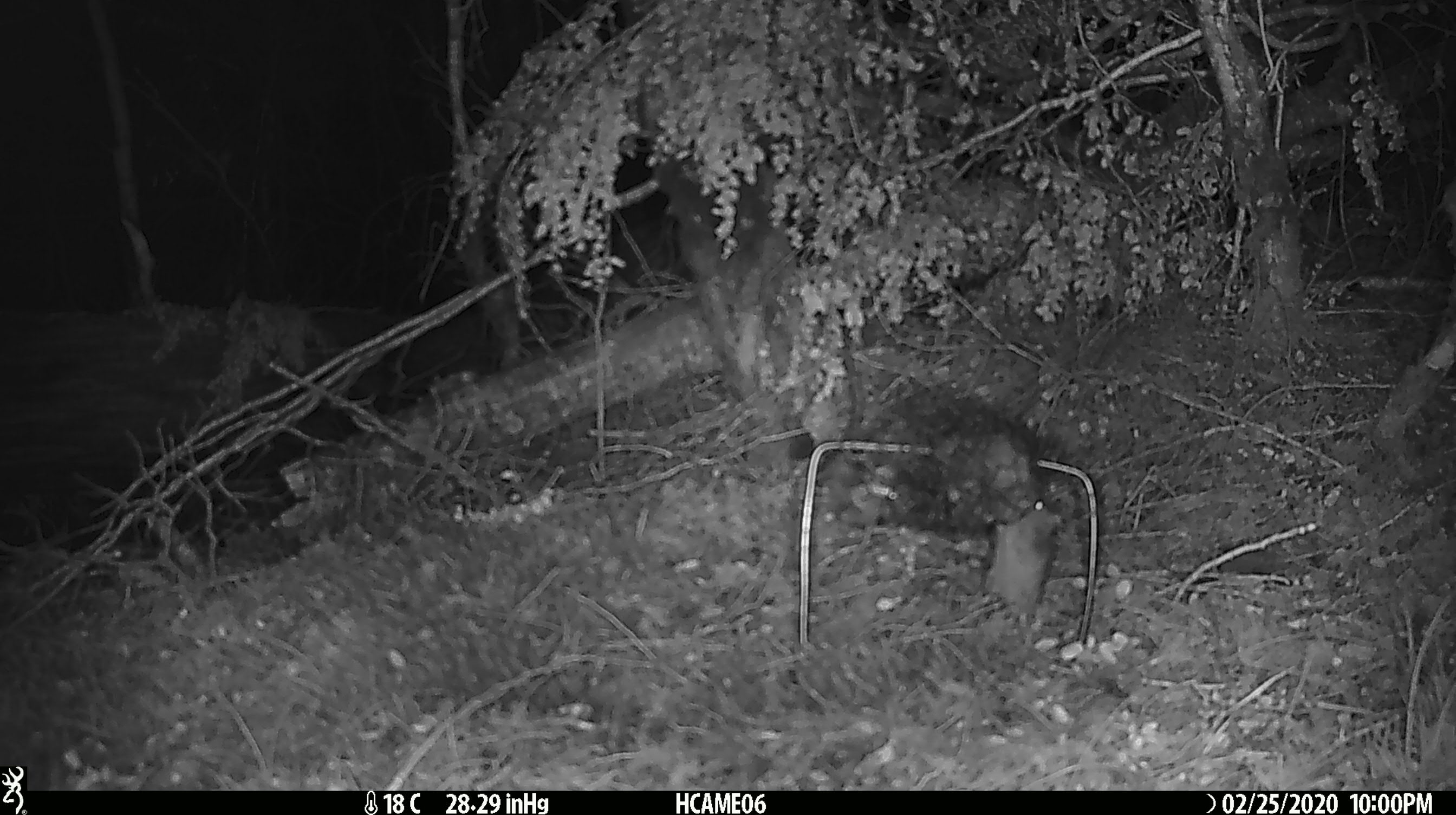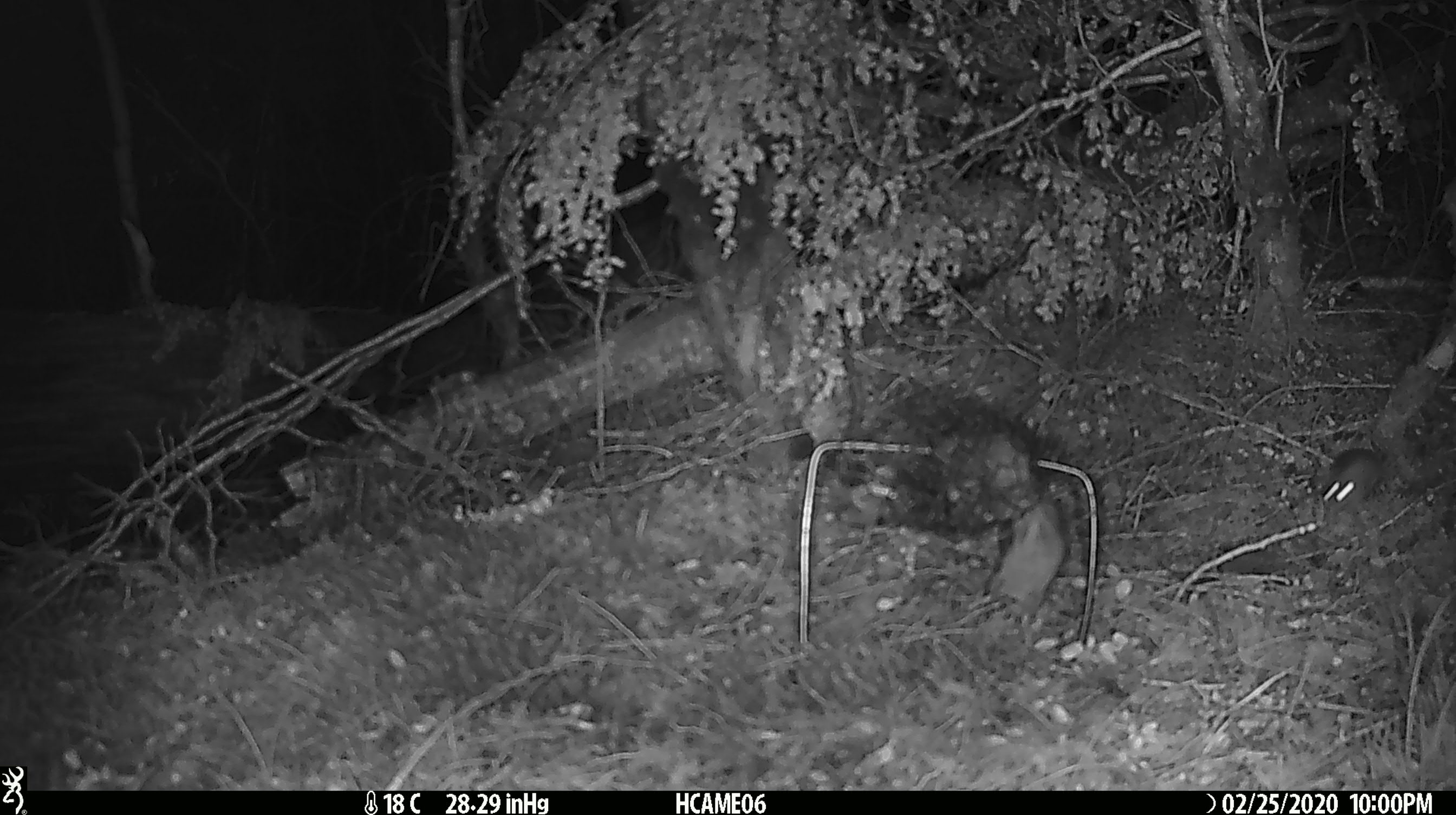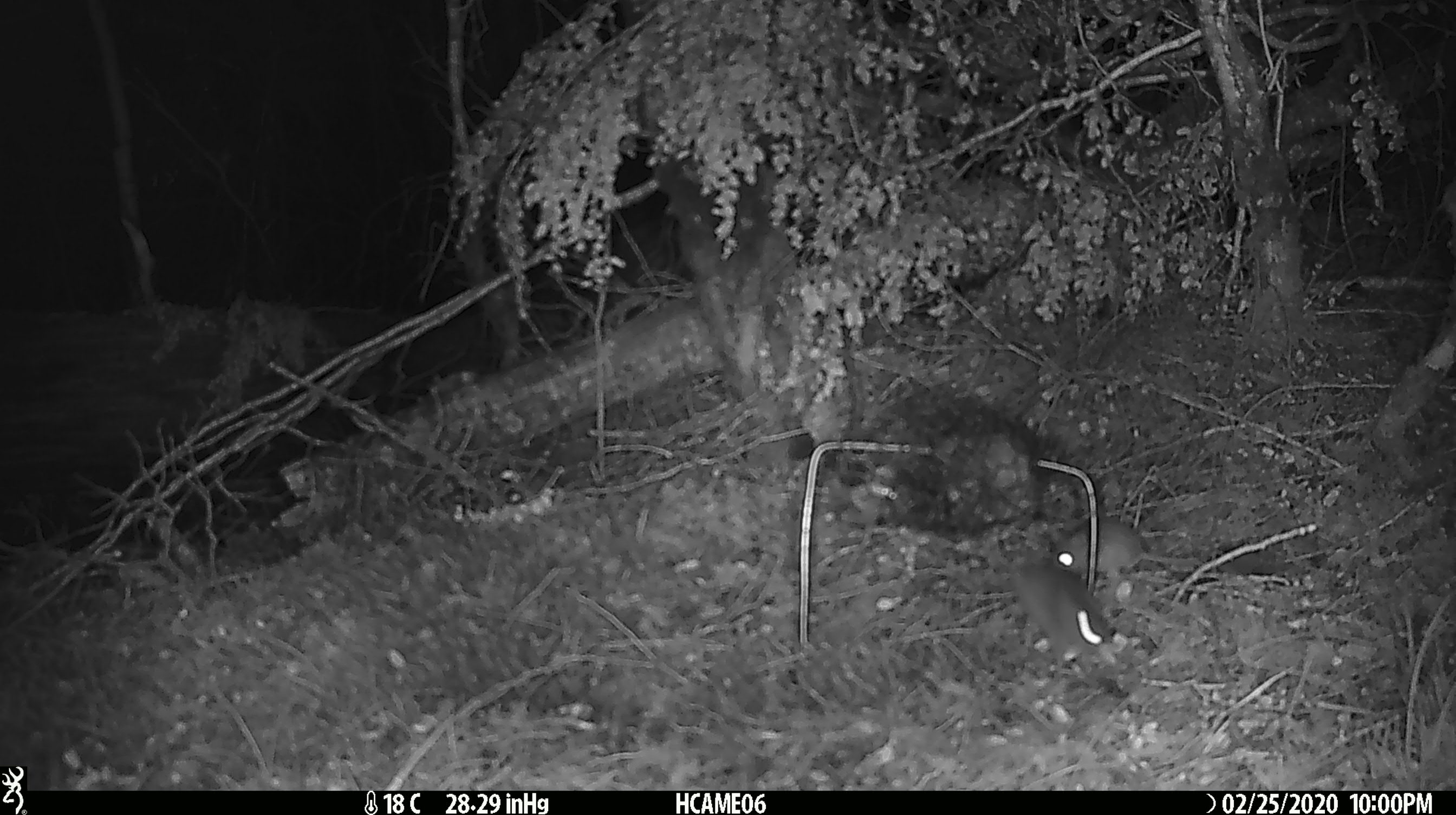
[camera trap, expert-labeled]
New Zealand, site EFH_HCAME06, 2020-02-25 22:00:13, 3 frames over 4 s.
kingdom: Animalia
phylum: Chordata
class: Mammalia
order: Rodentia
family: Muridae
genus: Mus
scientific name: Mus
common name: mouse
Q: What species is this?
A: Mouse (Mus).